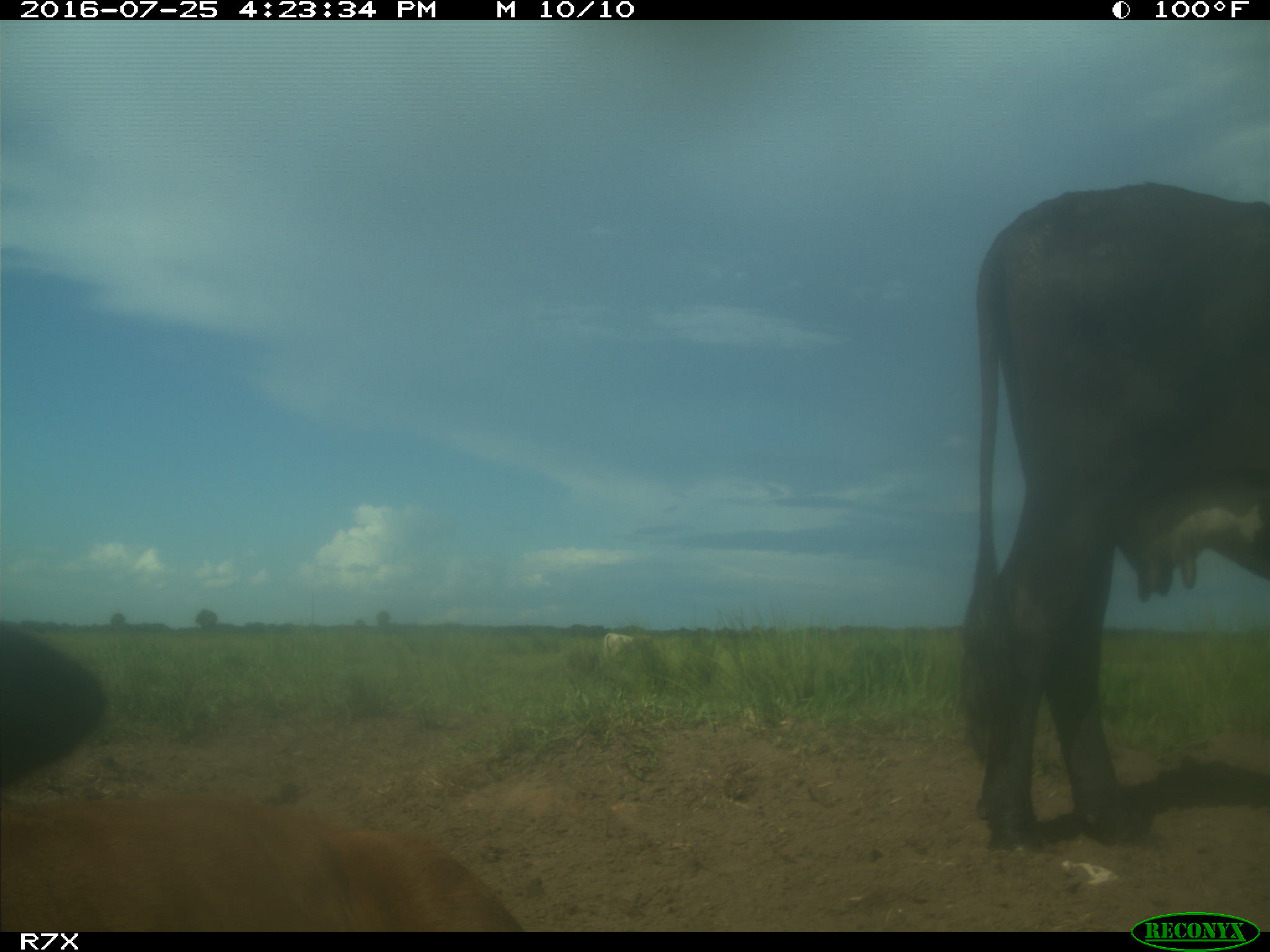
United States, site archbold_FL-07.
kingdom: Animalia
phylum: Chordata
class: Mammalia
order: Artiodactyla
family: Bovidae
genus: Bos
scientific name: Bos taurus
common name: domestic cow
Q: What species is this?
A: Bos taurus (domestic cow).